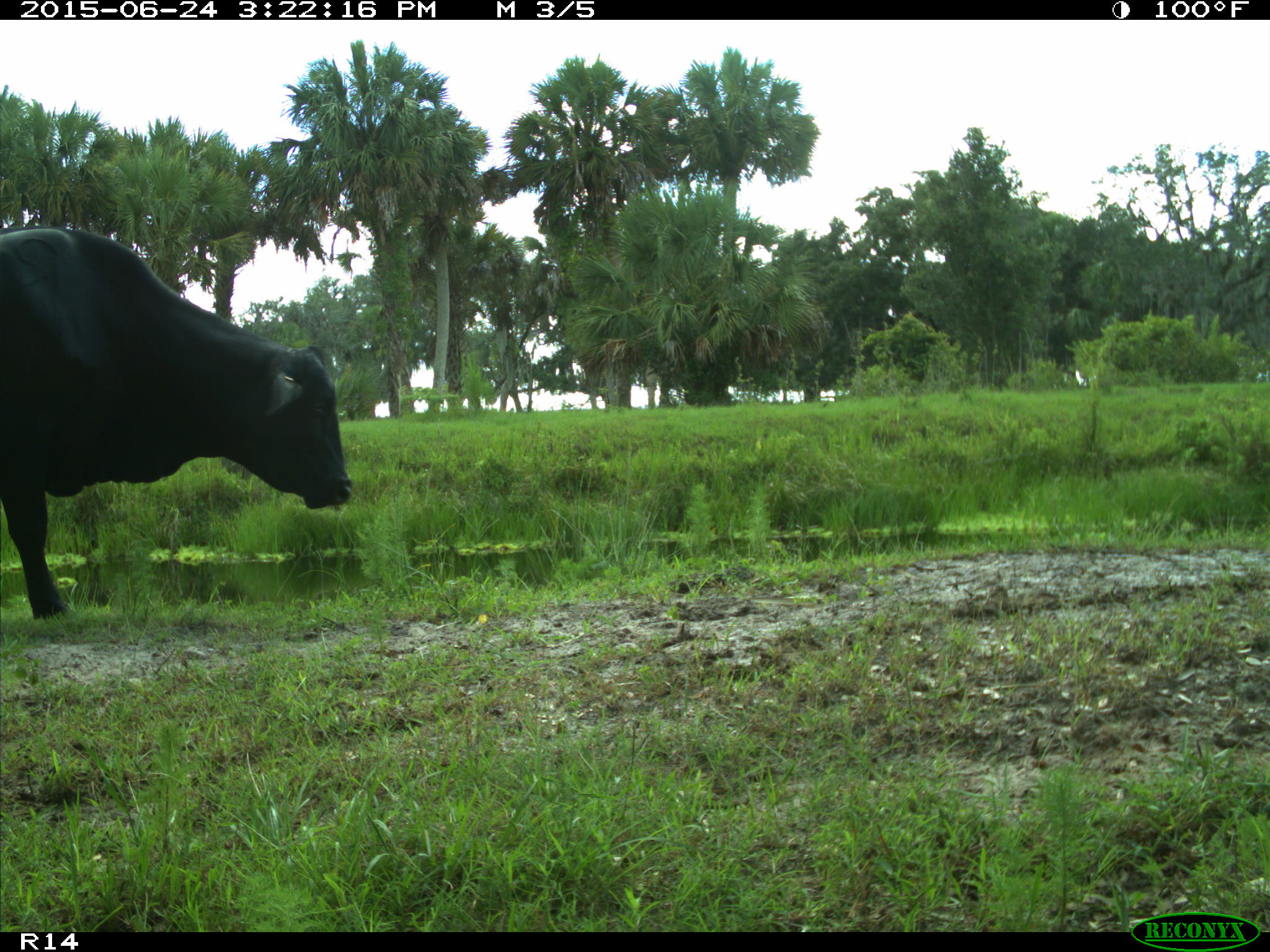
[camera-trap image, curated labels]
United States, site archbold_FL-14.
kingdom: Animalia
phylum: Chordata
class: Mammalia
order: Artiodactyla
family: Bovidae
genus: Bos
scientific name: Bos taurus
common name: domestic cow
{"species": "Bos taurus (domestic cow)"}